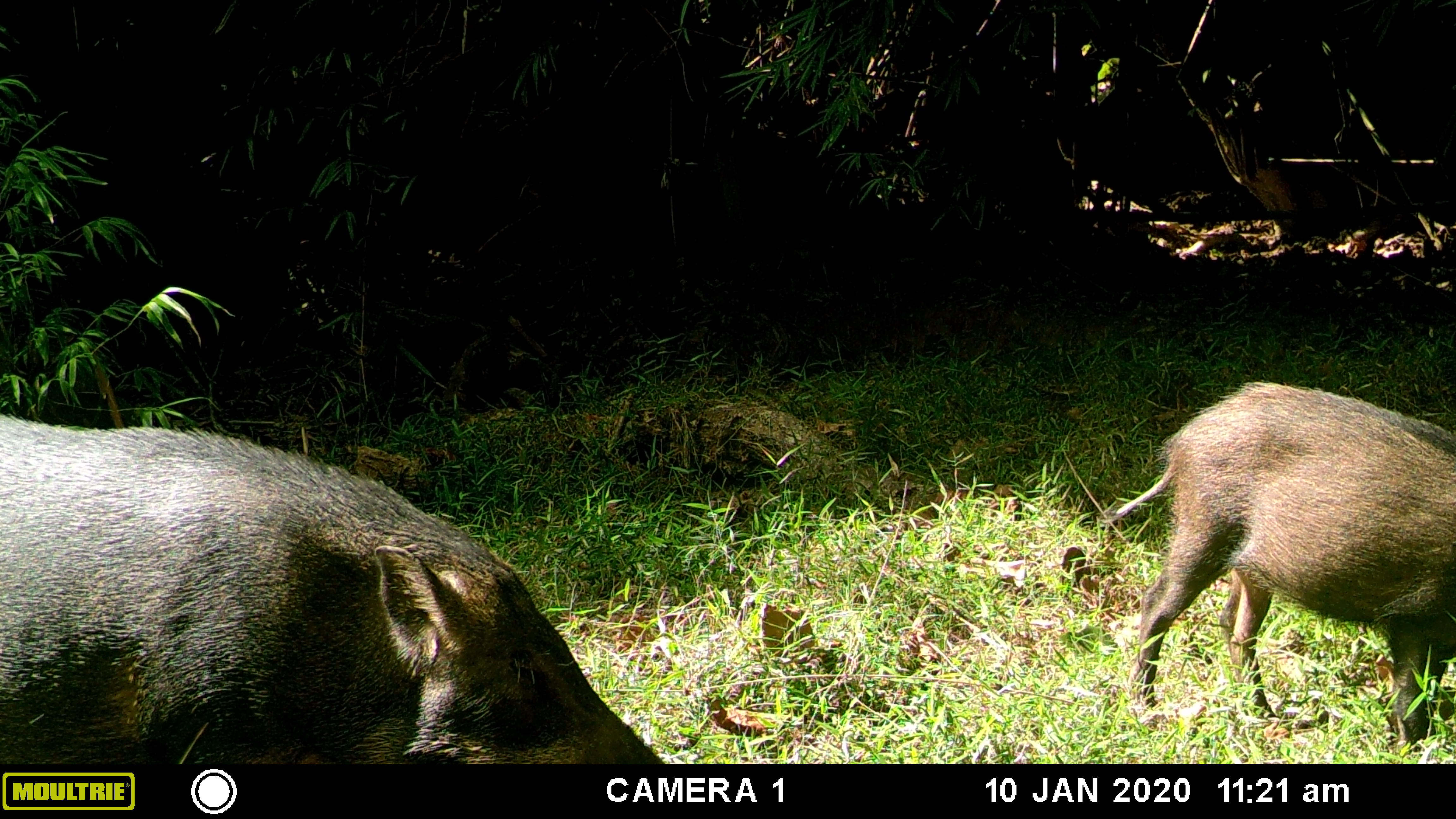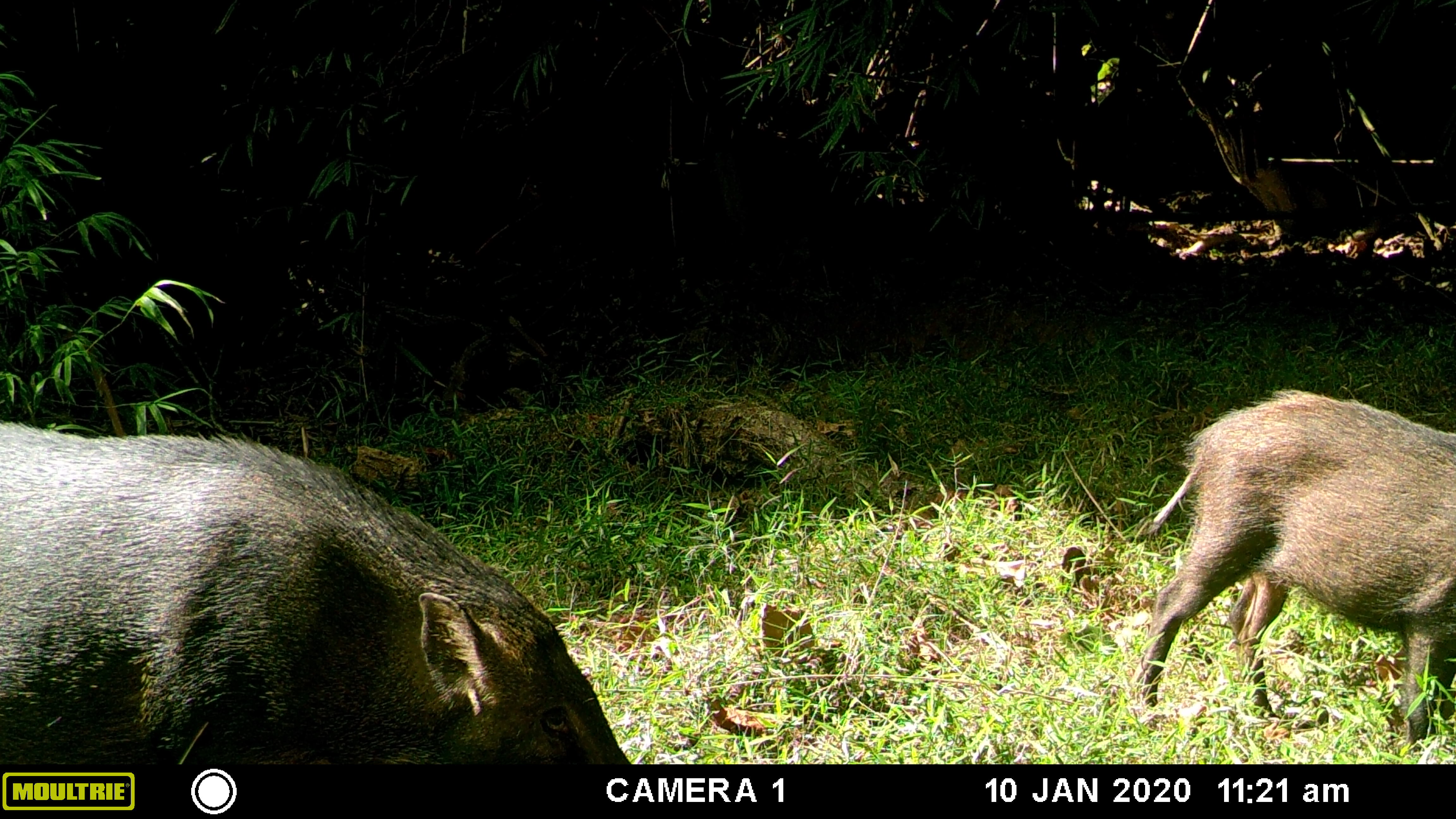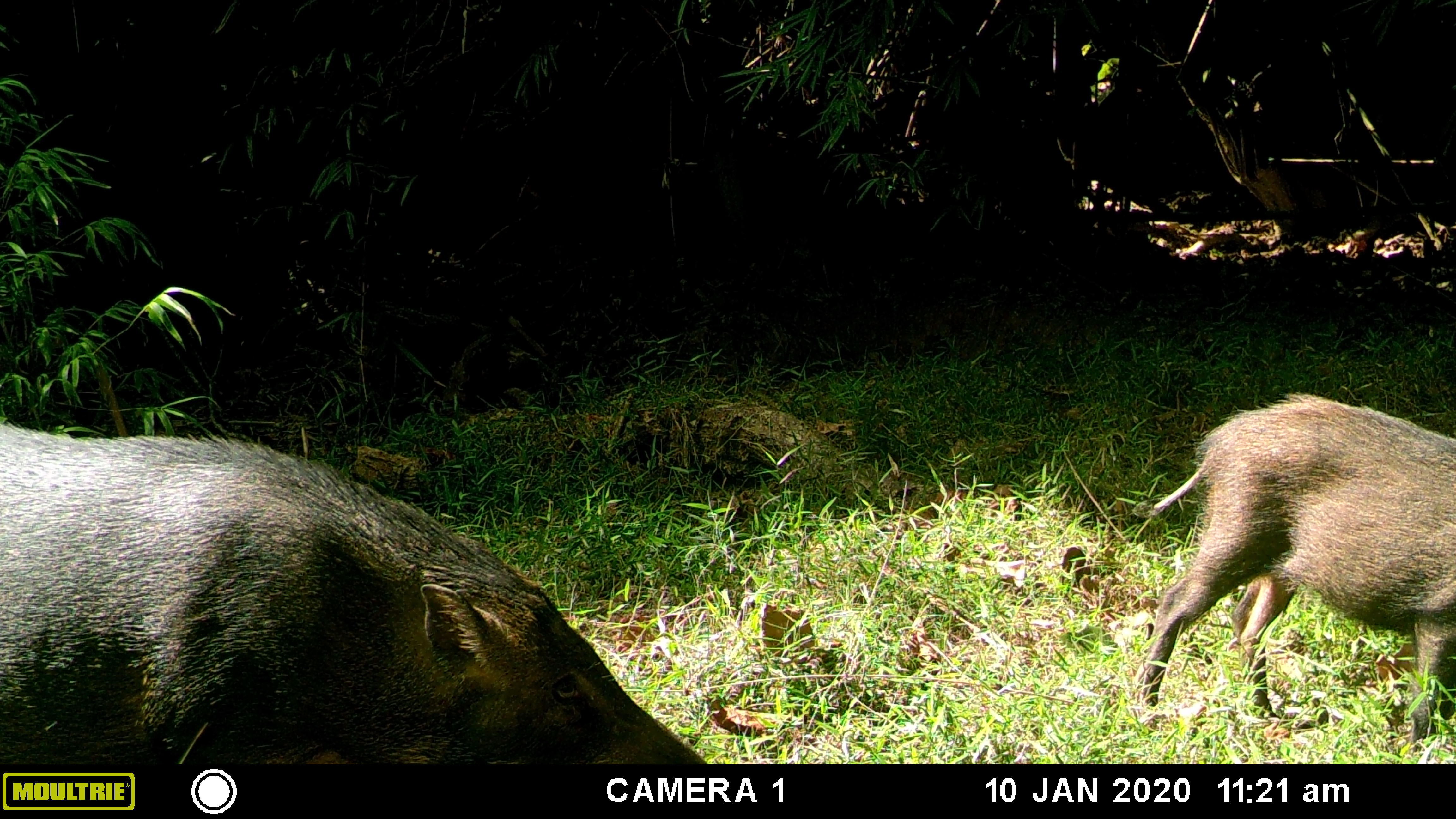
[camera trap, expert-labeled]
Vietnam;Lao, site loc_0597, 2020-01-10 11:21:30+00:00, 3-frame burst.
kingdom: Animalia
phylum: Chordata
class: Mammalia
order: Artiodactyla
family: Suidae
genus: Sus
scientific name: Sus scrofa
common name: eurasian wild pig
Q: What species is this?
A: Eurasian wild pig (Sus scrofa).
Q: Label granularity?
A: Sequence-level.